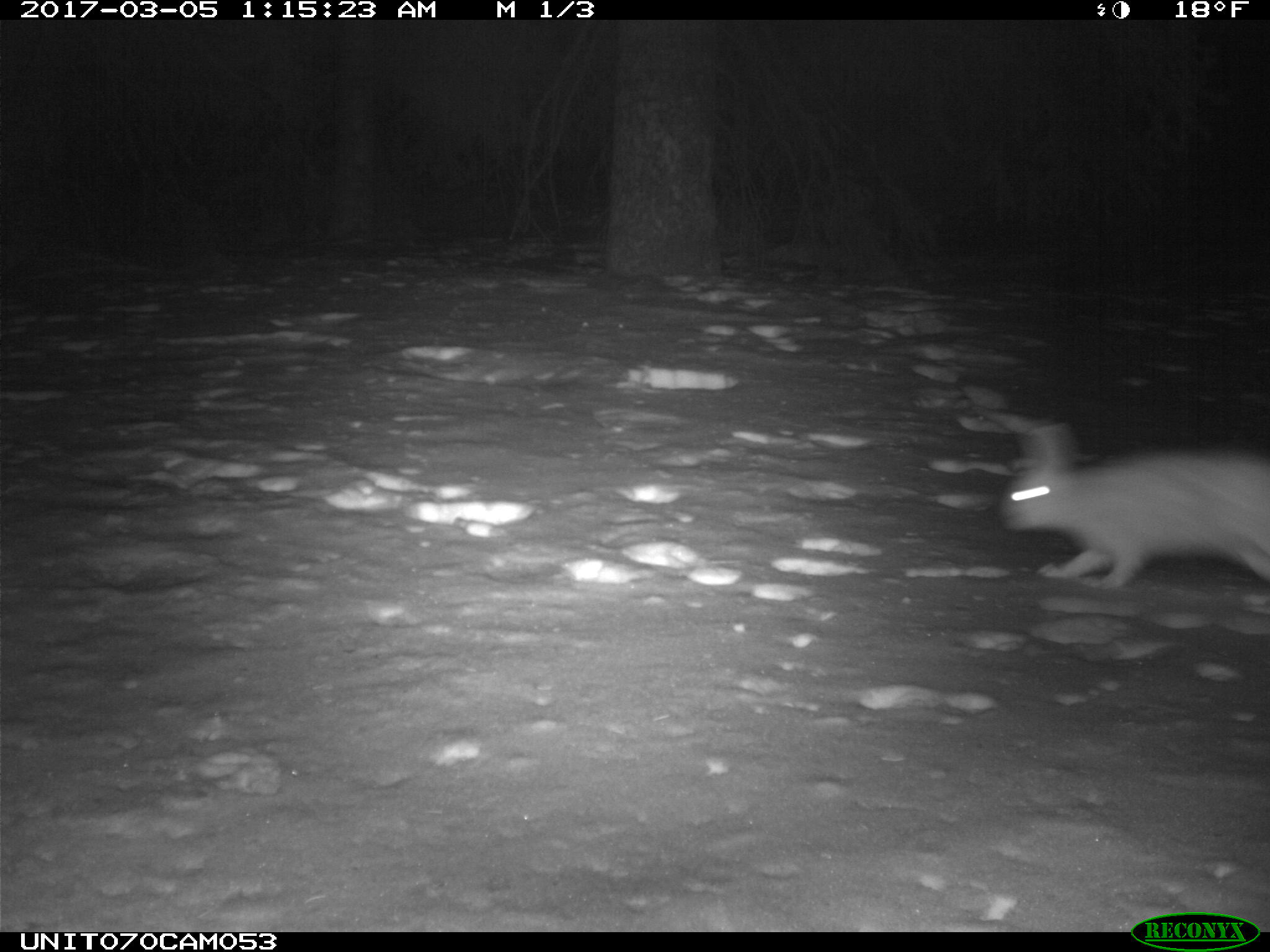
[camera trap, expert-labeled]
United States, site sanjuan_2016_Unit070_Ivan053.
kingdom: Animalia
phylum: Chordata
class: Mammalia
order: Lagomorpha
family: Leporidae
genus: Lepus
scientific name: Lepus americanus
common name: snowshoe hare